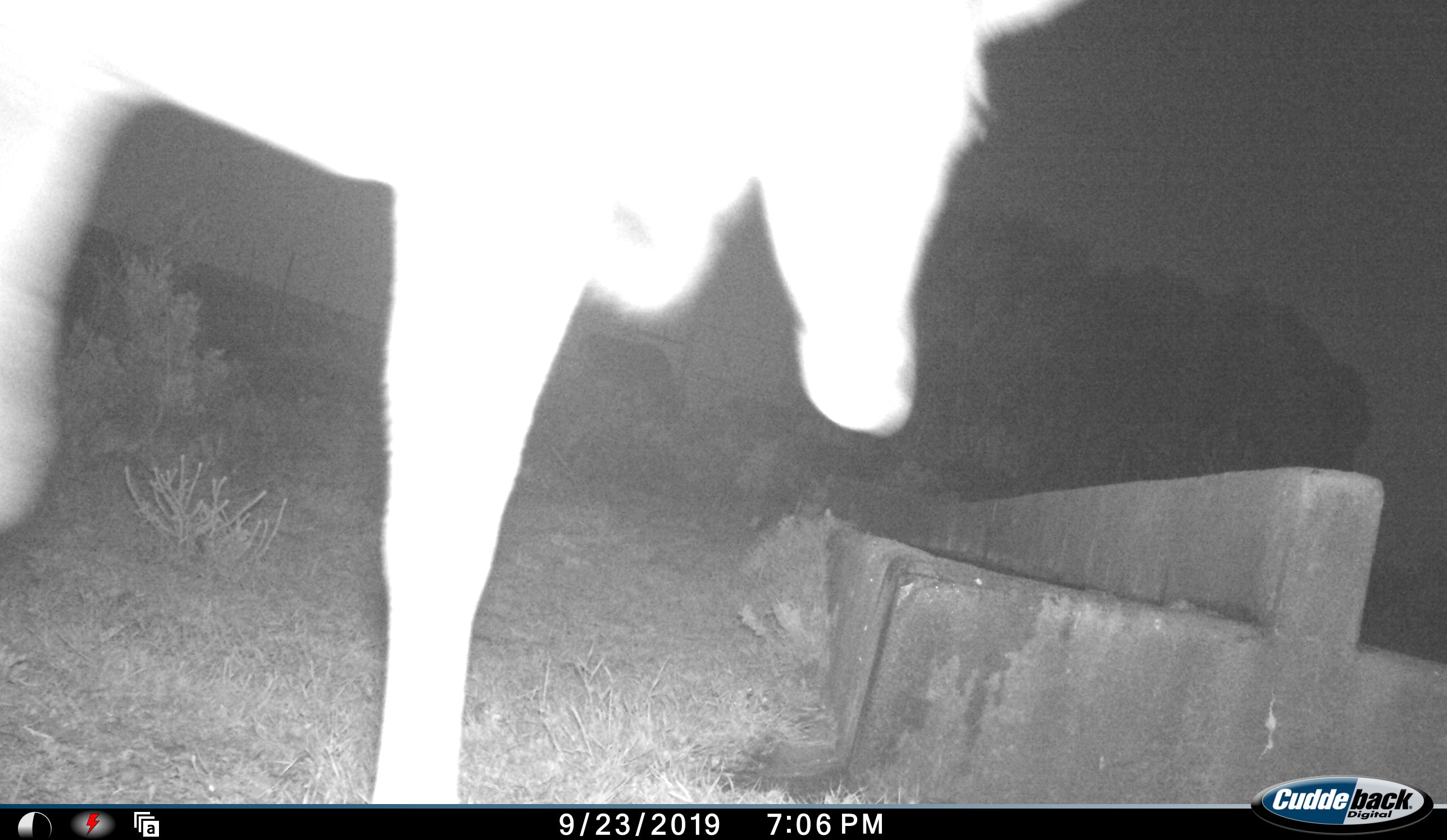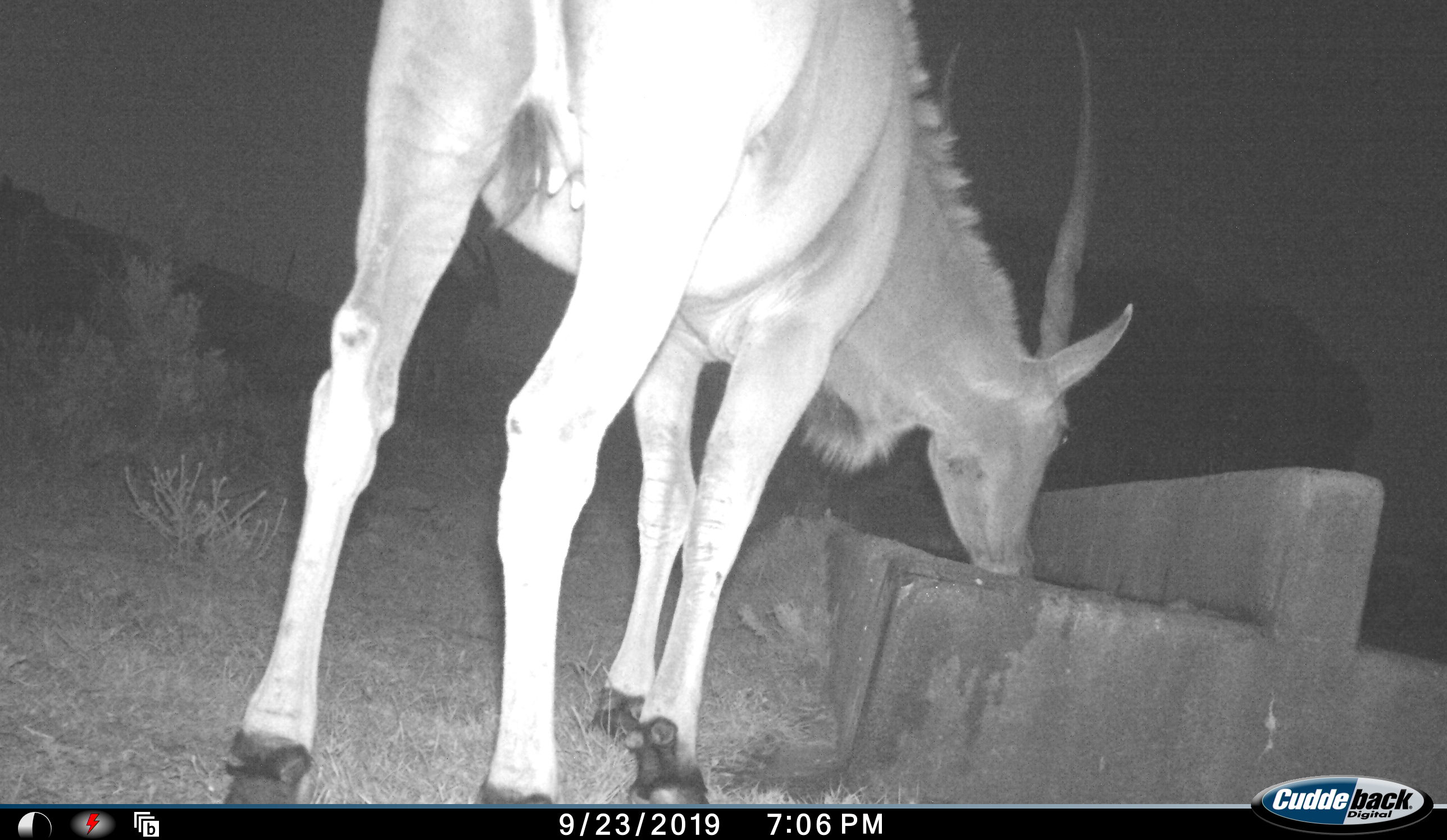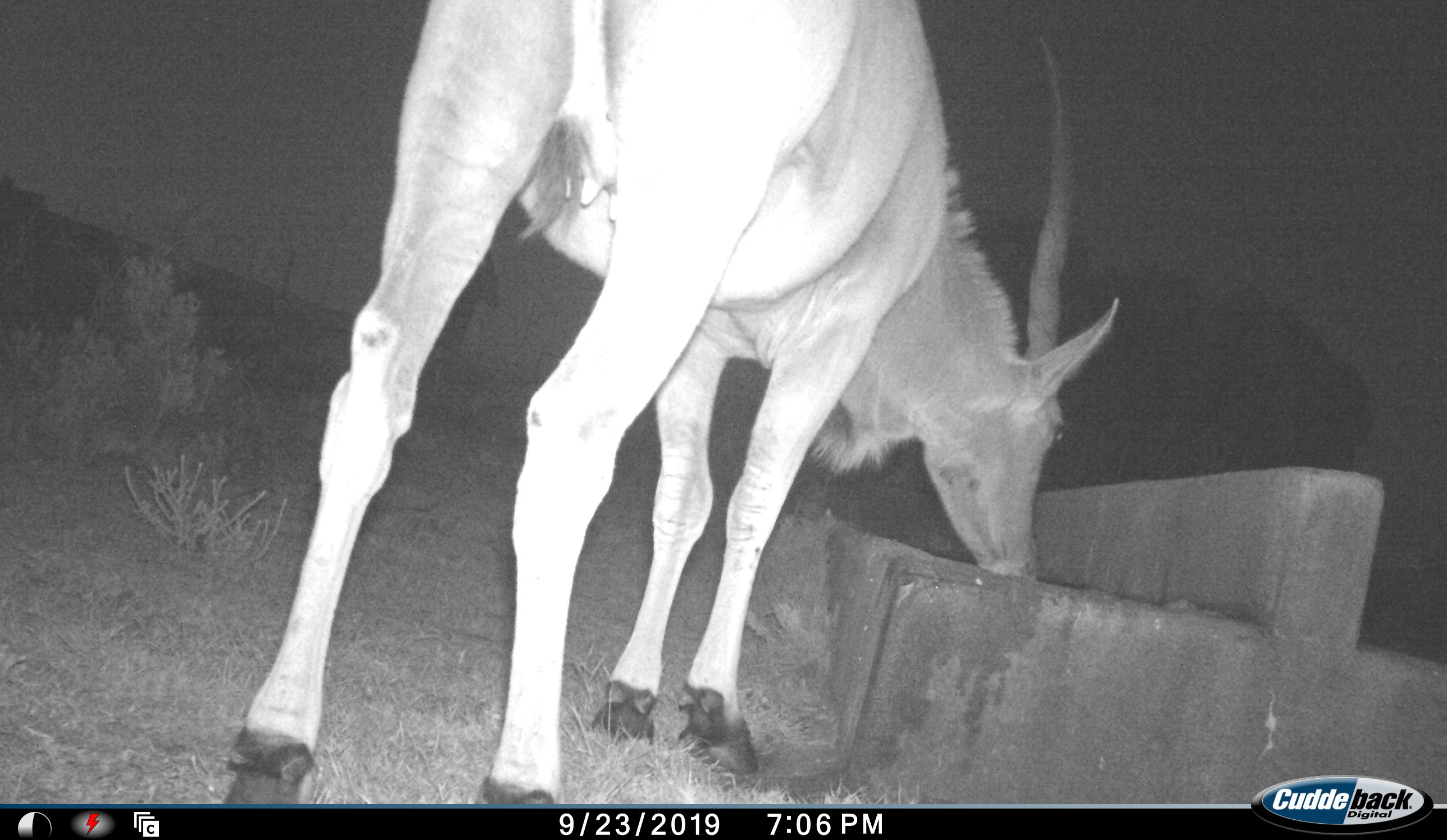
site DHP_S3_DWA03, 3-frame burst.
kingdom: Animalia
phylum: Chordata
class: Mammalia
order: Artiodactyla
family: Bovidae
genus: Tragelaphus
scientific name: Tragelaphus oryx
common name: eland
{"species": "eland (Tragelaphus oryx)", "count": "1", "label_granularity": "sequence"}